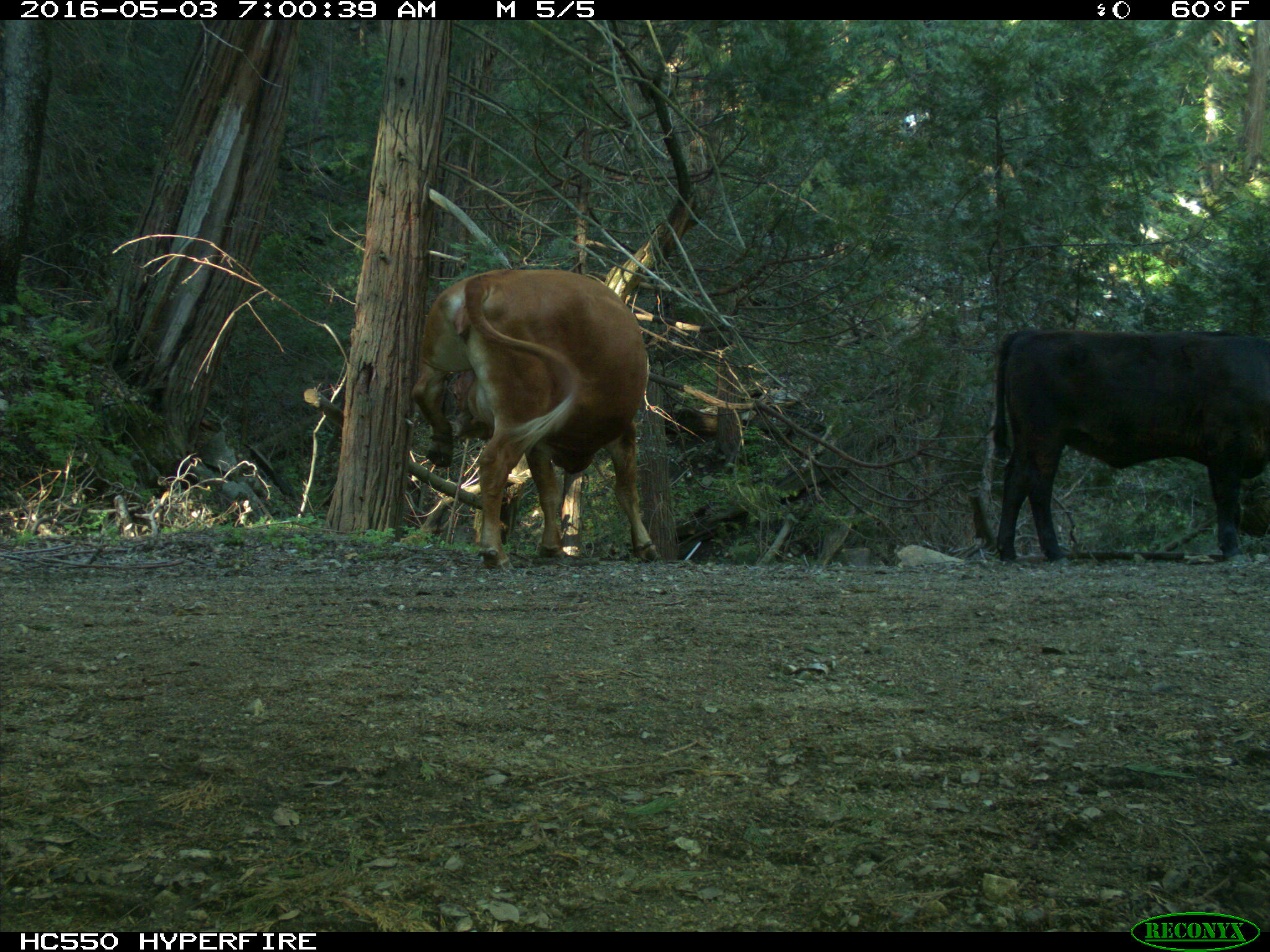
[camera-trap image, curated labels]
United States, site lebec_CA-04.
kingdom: Animalia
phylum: Chordata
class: Mammalia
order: Artiodactyla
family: Bovidae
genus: Bos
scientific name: Bos taurus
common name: domestic cow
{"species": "Bos taurus (domestic cow)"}